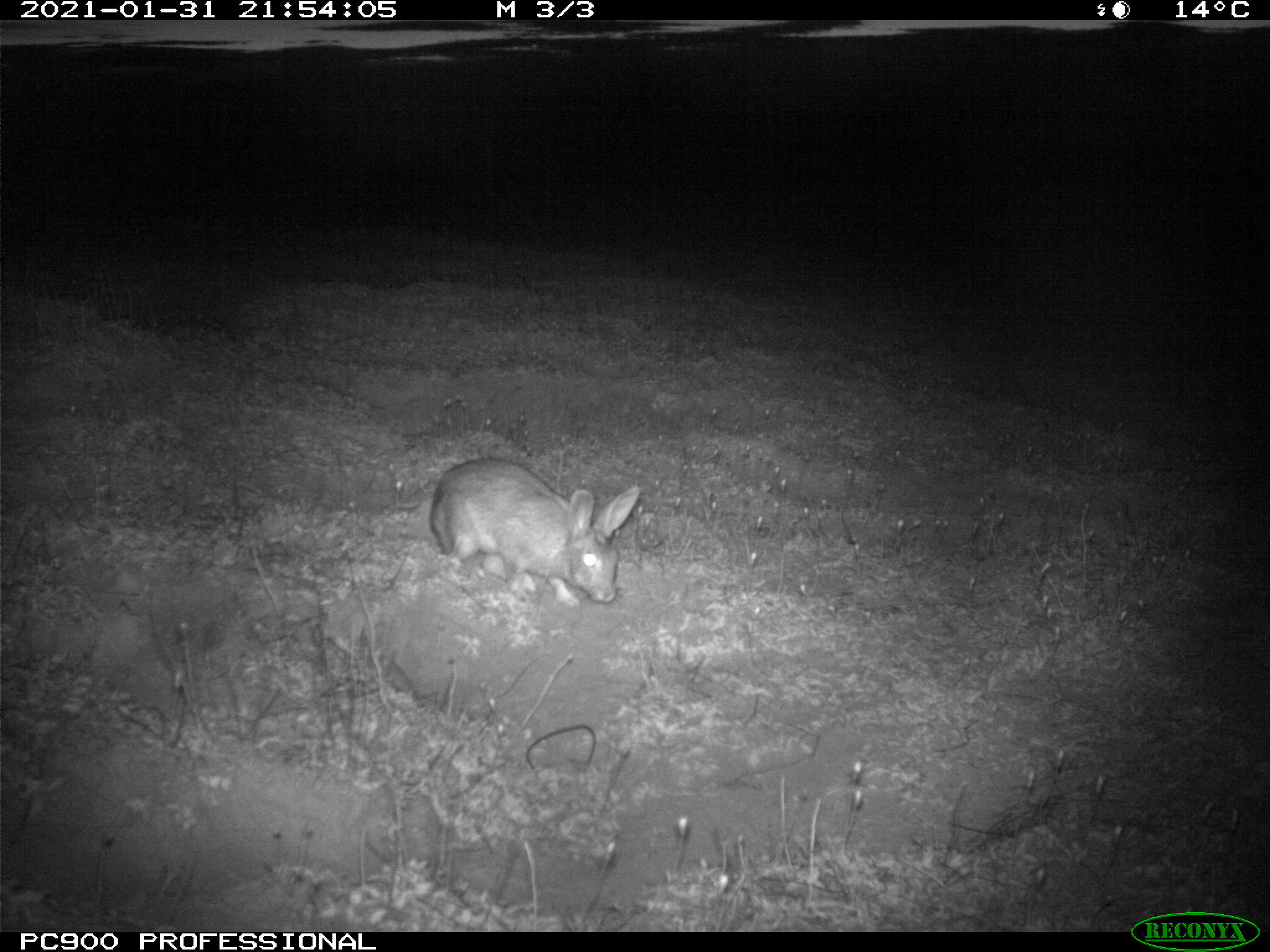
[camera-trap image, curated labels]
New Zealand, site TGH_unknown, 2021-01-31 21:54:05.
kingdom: Animalia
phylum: Chordata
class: Mammalia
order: Lagomorpha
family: Leporidae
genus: Oryctolagus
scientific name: Oryctolagus cuniculus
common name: european rabbit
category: rabbit